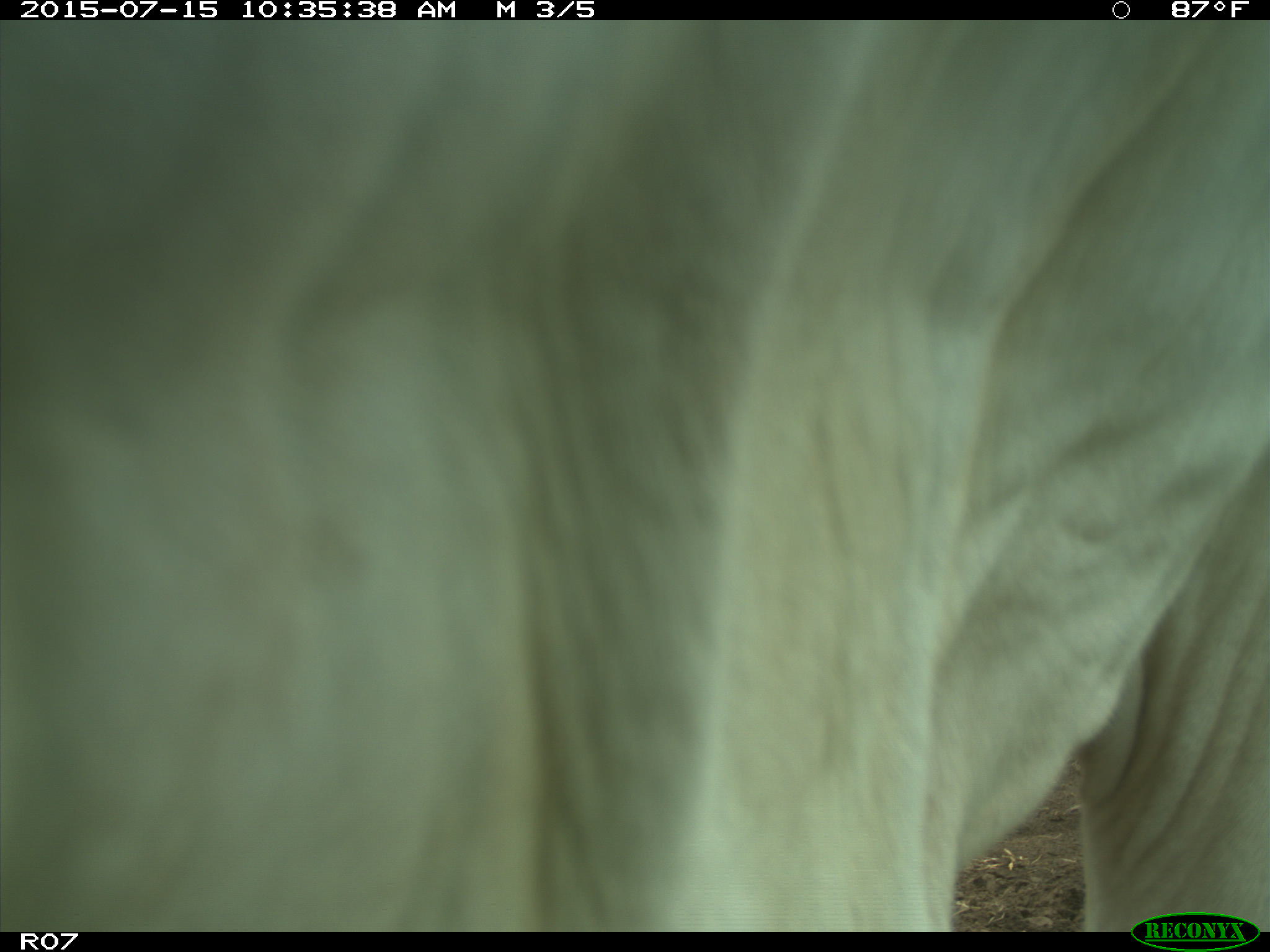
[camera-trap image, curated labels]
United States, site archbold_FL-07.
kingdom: Animalia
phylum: Chordata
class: Mammalia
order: Artiodactyla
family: Bovidae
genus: Bos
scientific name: Bos taurus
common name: domestic cow